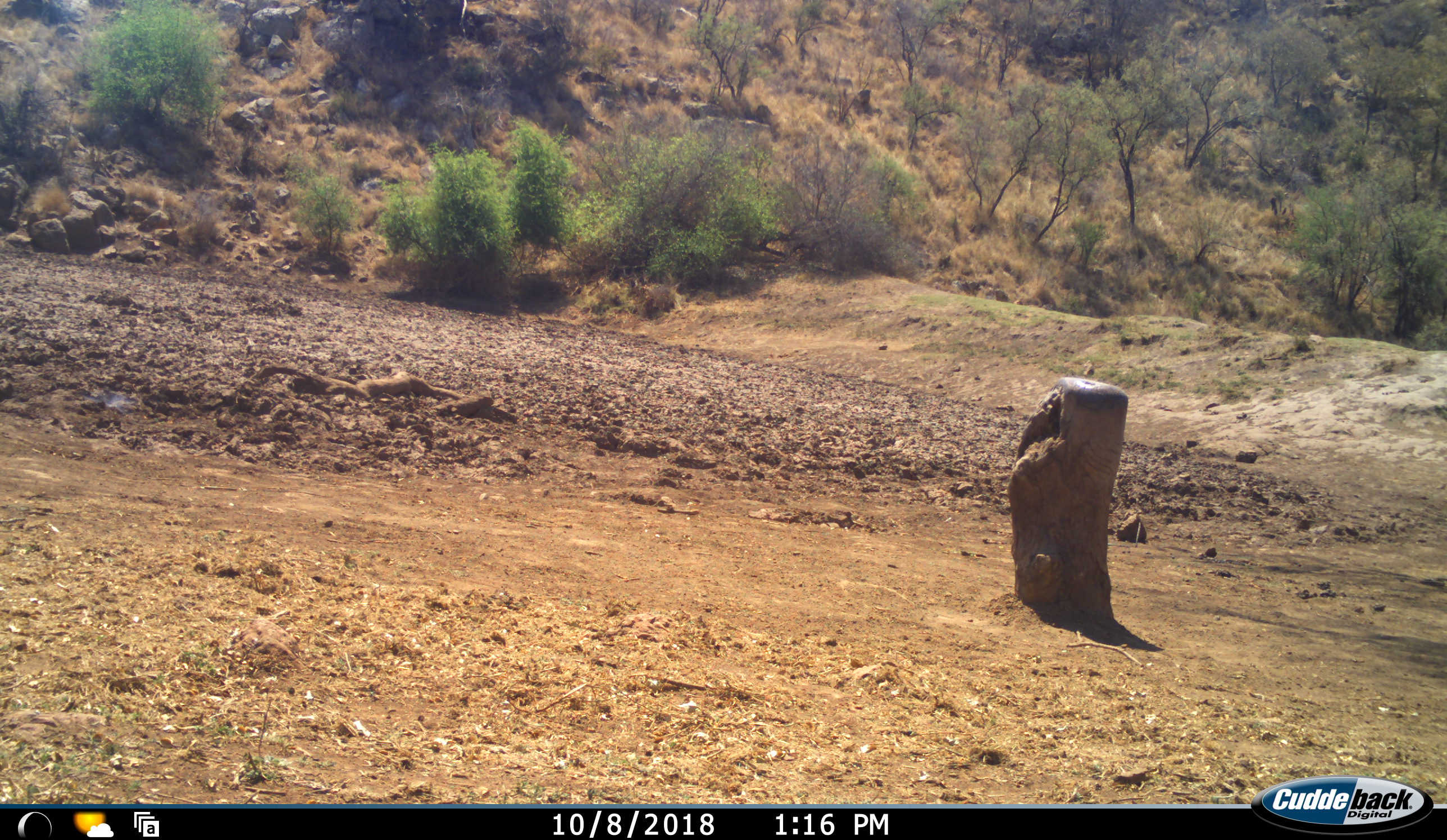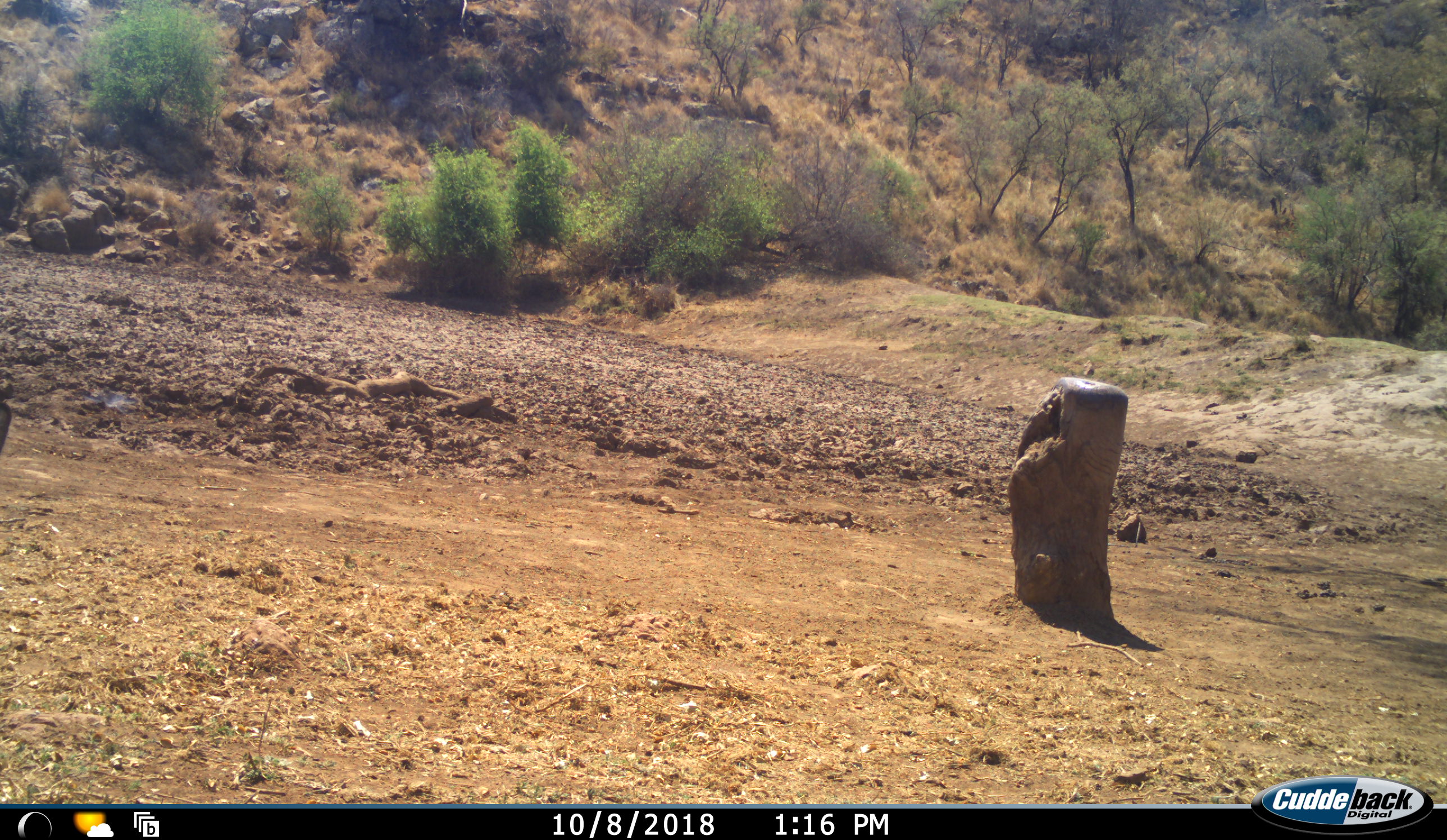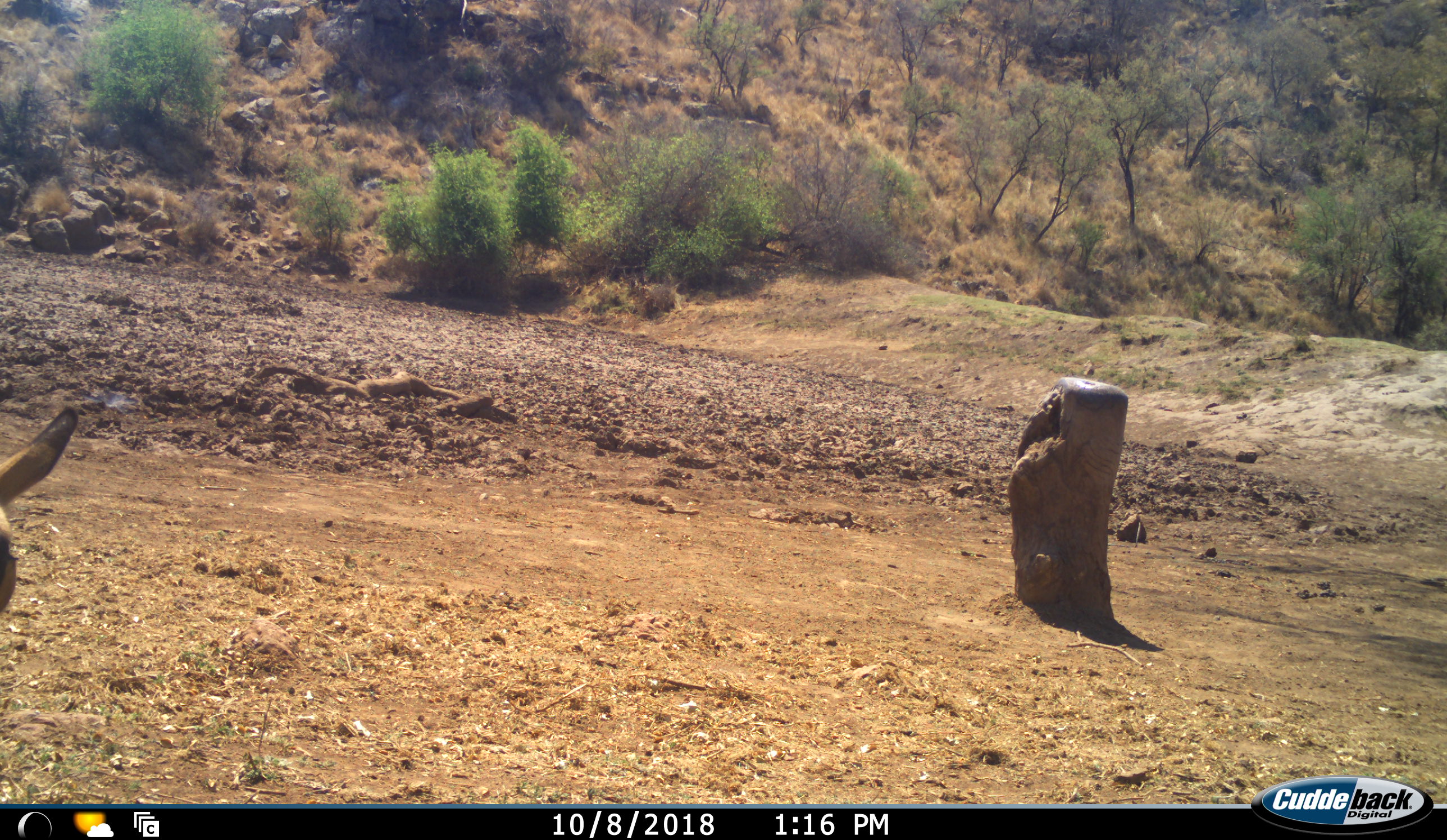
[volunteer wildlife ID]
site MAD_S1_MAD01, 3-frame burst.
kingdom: Animalia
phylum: Chordata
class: Mammalia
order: Artiodactyla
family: Bovidae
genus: Aepyceros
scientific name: Aepyceros melampus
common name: impala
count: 1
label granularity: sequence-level